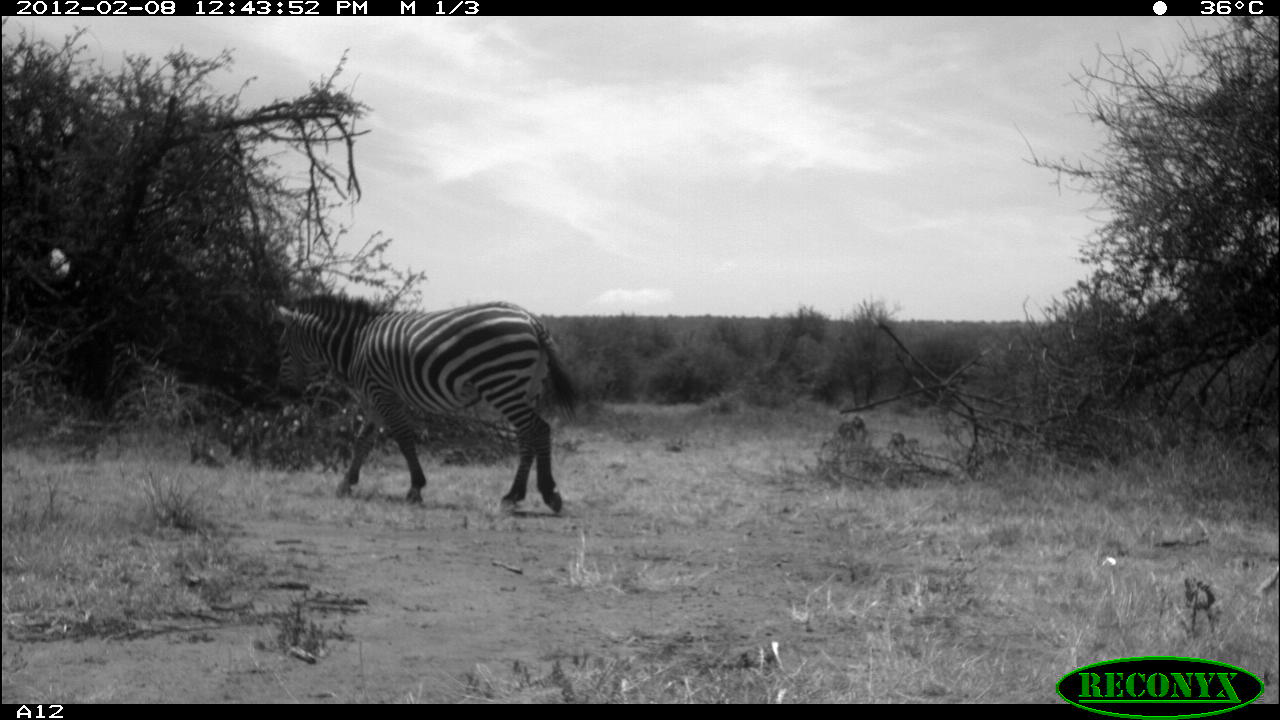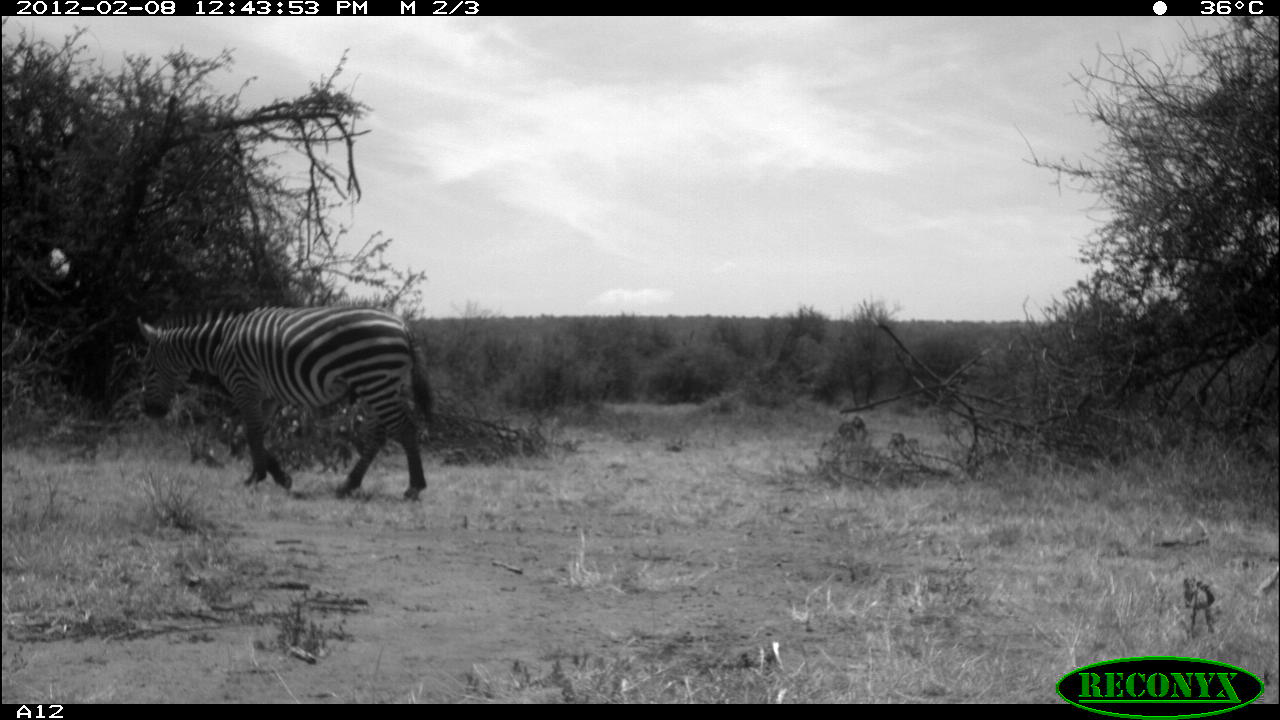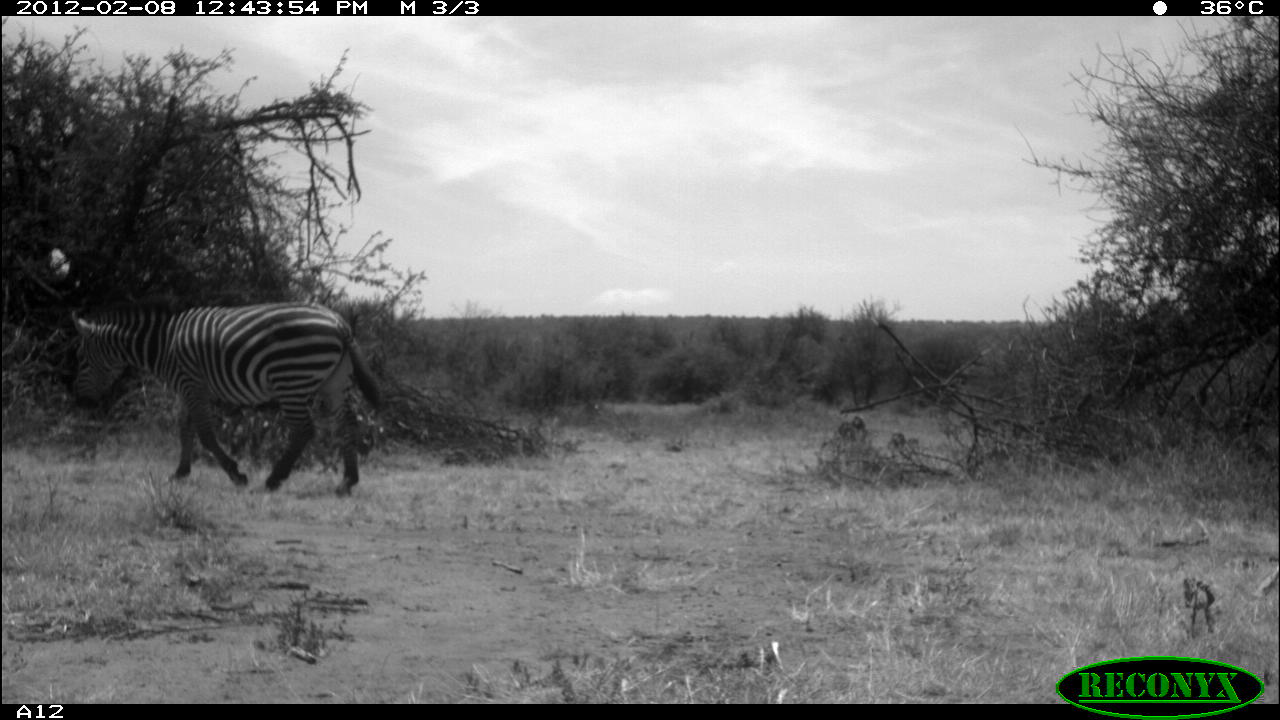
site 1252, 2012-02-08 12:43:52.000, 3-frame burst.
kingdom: Animalia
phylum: Chordata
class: Mammalia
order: Perissodactyla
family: Equidae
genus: Equus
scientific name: Equus quagga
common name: plains zebra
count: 1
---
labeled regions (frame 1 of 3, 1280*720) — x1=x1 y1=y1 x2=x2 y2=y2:
equus quagga: x1=264 y1=291 x2=577 y2=510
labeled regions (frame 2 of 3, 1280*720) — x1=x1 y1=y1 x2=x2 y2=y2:
equus quagga: x1=126 y1=299 x2=440 y2=500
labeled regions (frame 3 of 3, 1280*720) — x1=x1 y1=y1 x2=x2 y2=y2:
equus quagga: x1=66 y1=290 x2=385 y2=494